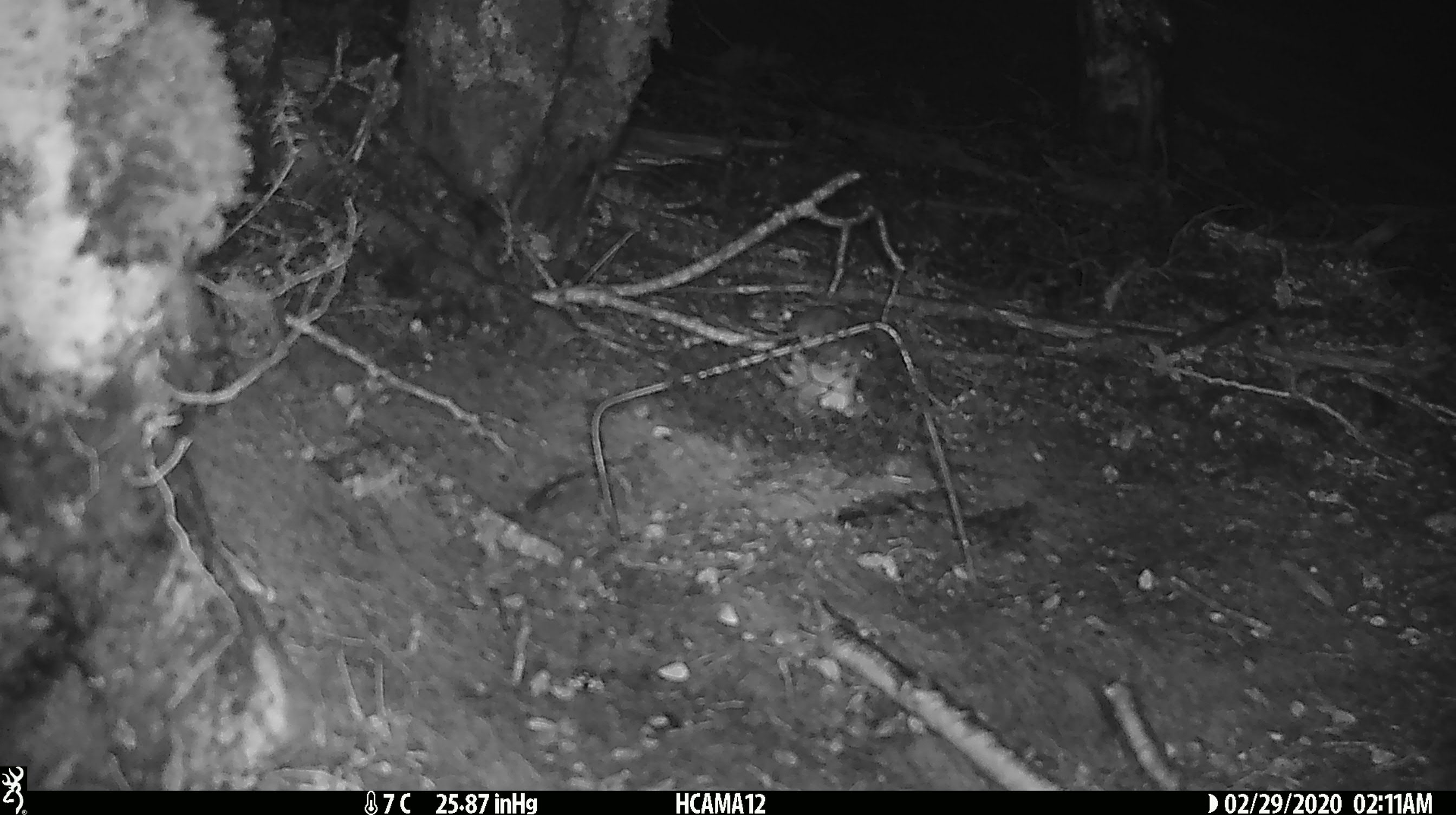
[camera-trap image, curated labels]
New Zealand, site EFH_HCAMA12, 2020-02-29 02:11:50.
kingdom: Animalia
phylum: Chordata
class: Mammalia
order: Rodentia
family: Muridae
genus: Mus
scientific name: Mus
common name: mouse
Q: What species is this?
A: Mouse (Mus).